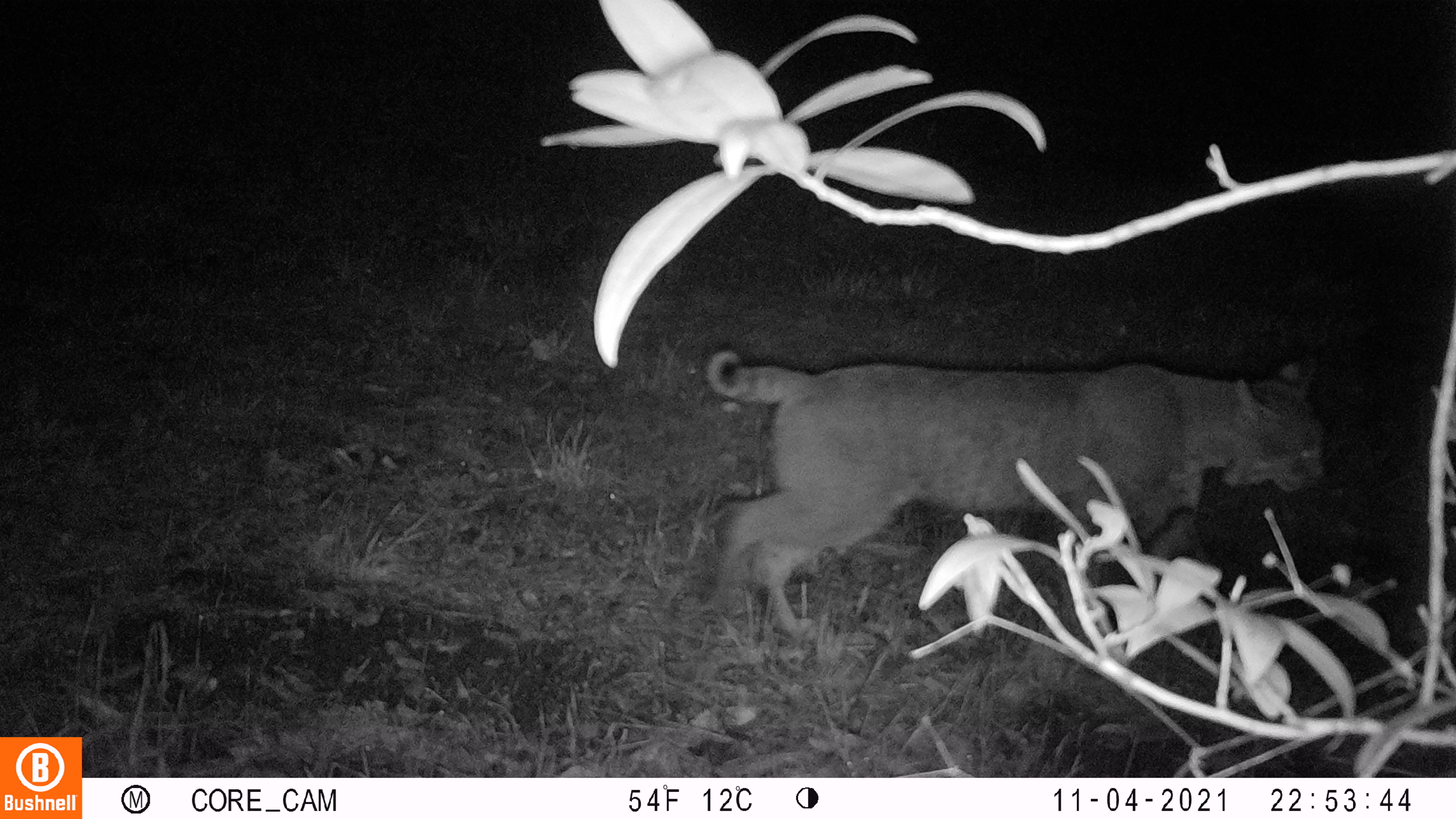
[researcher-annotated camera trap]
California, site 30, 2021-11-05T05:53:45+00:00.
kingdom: Animalia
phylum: Chordata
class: Mammalia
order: Carnivora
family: Felidae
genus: Lynx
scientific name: Lynx rufus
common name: bobcat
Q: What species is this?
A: Bobcat (Lynx rufus).